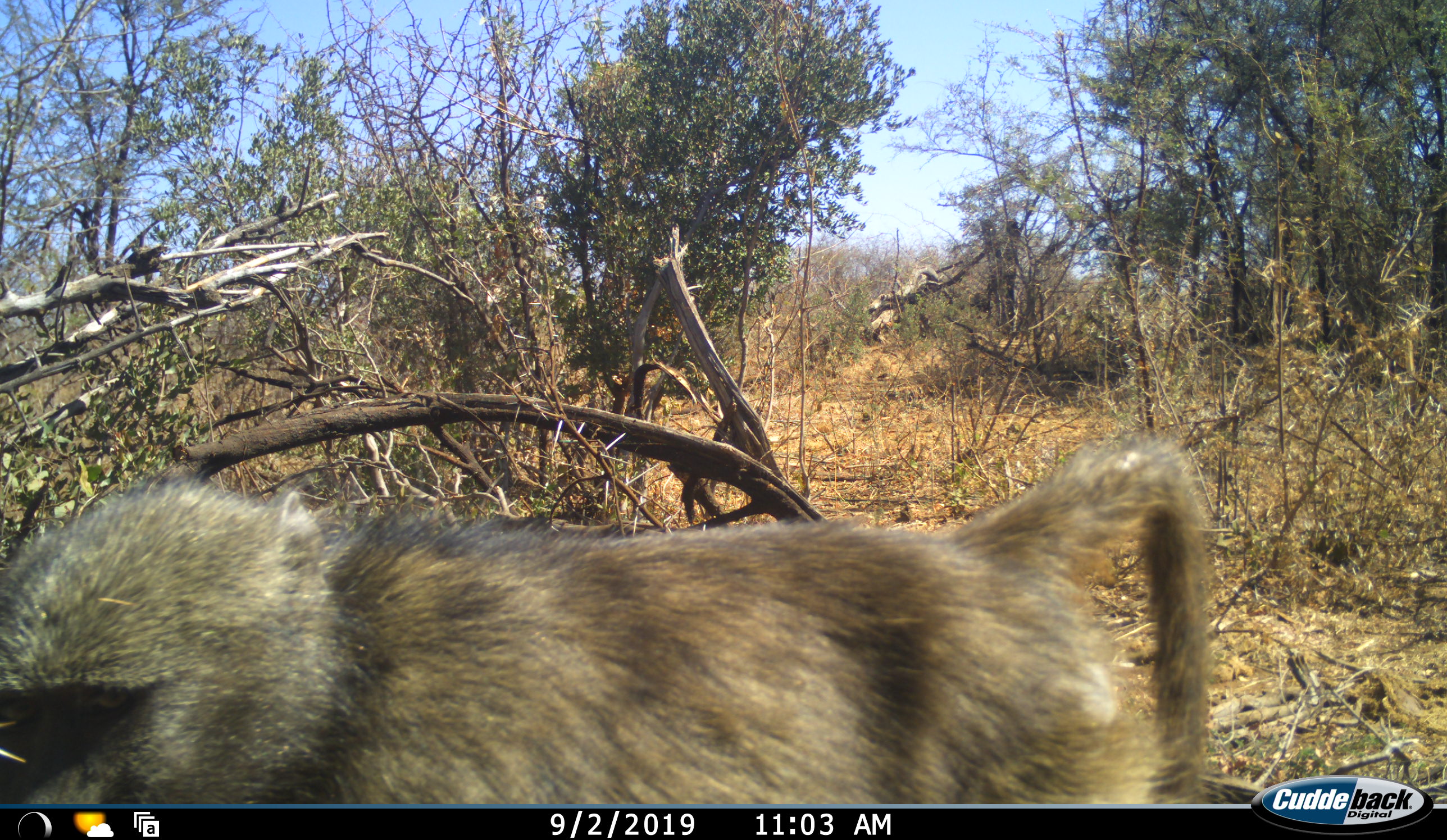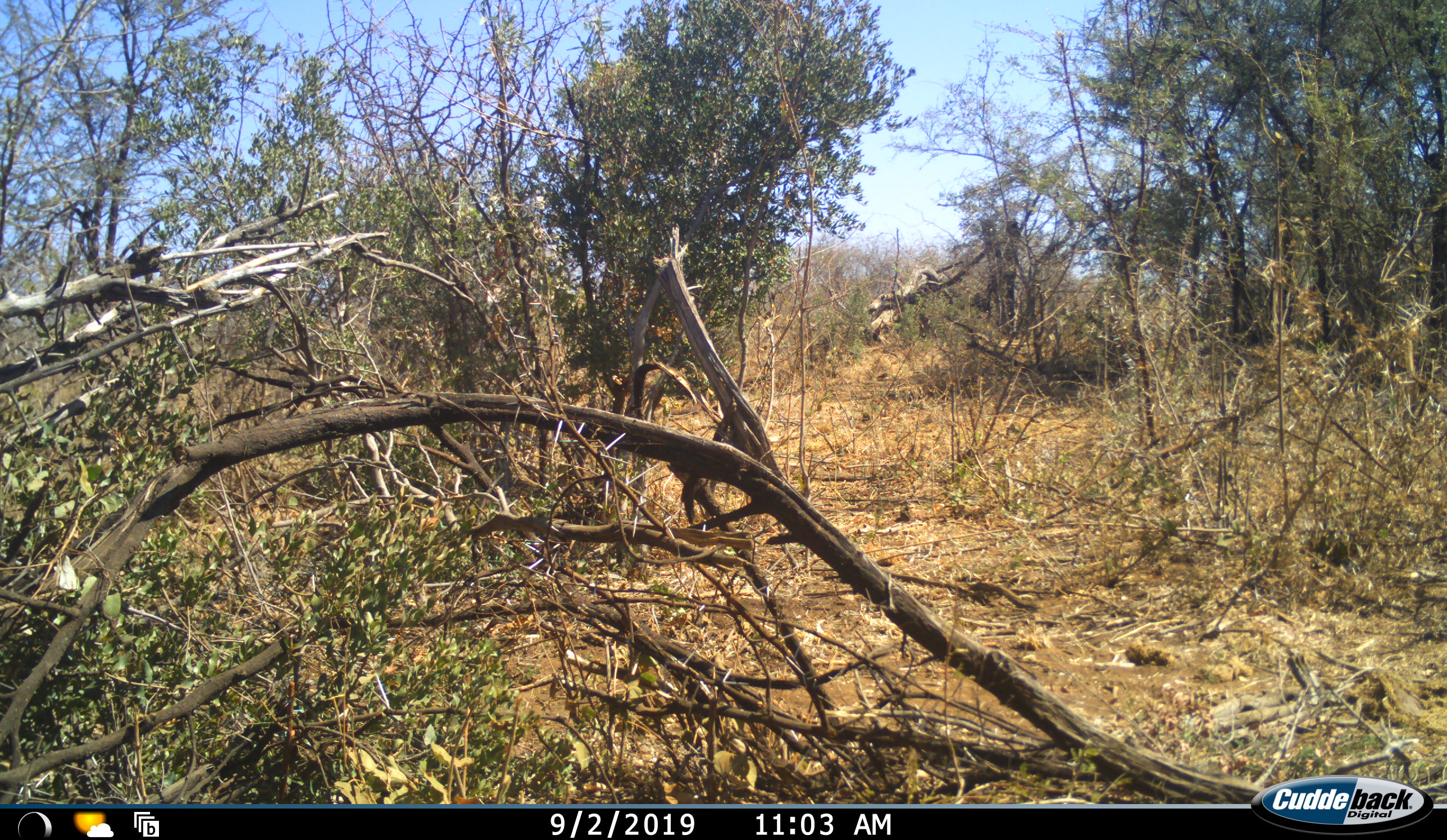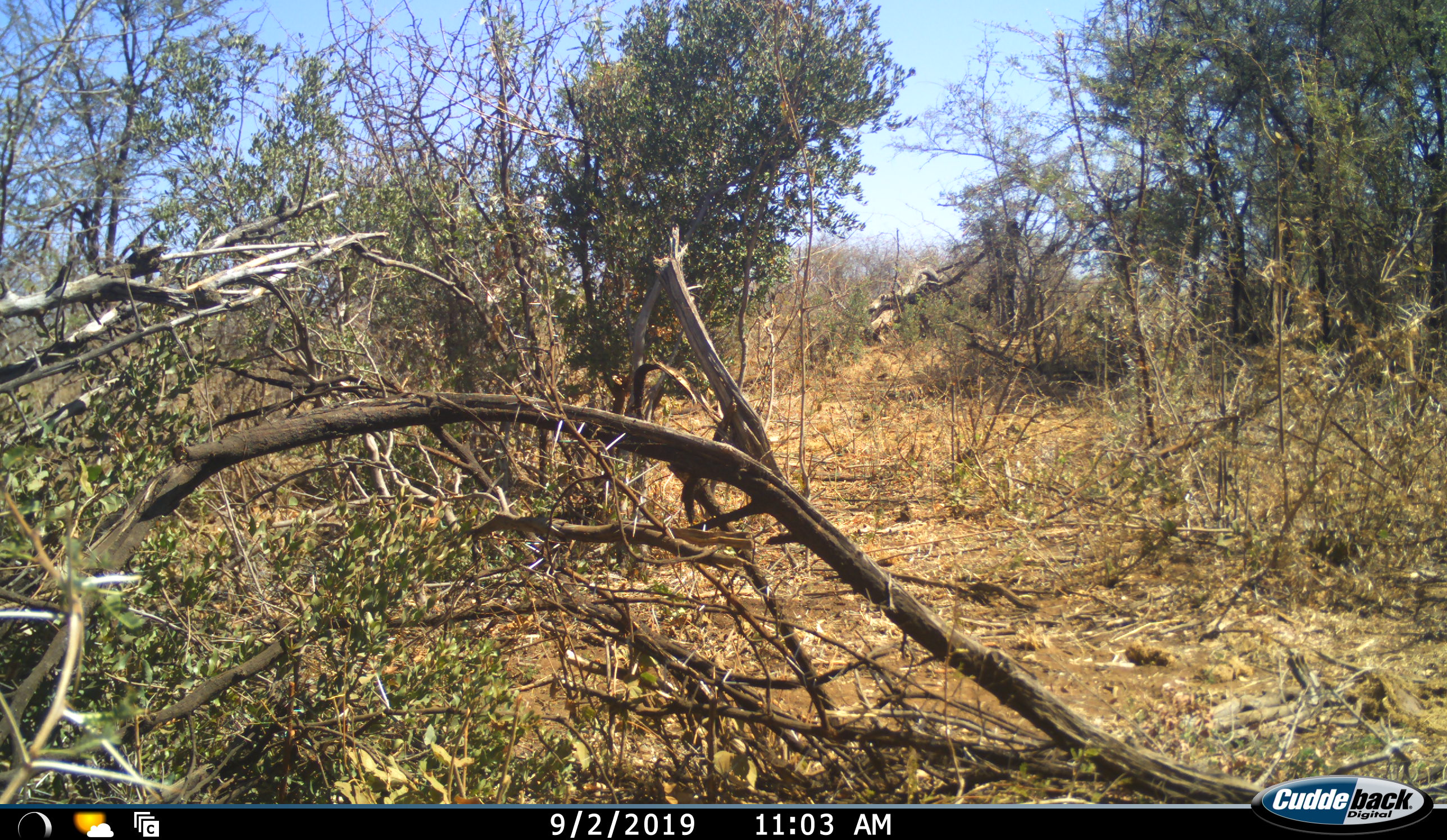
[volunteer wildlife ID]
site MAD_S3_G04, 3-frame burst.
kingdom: Animalia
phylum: Chordata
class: Mammalia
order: Primates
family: Cercopithecidae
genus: Papio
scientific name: Papio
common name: baboon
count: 1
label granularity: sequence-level